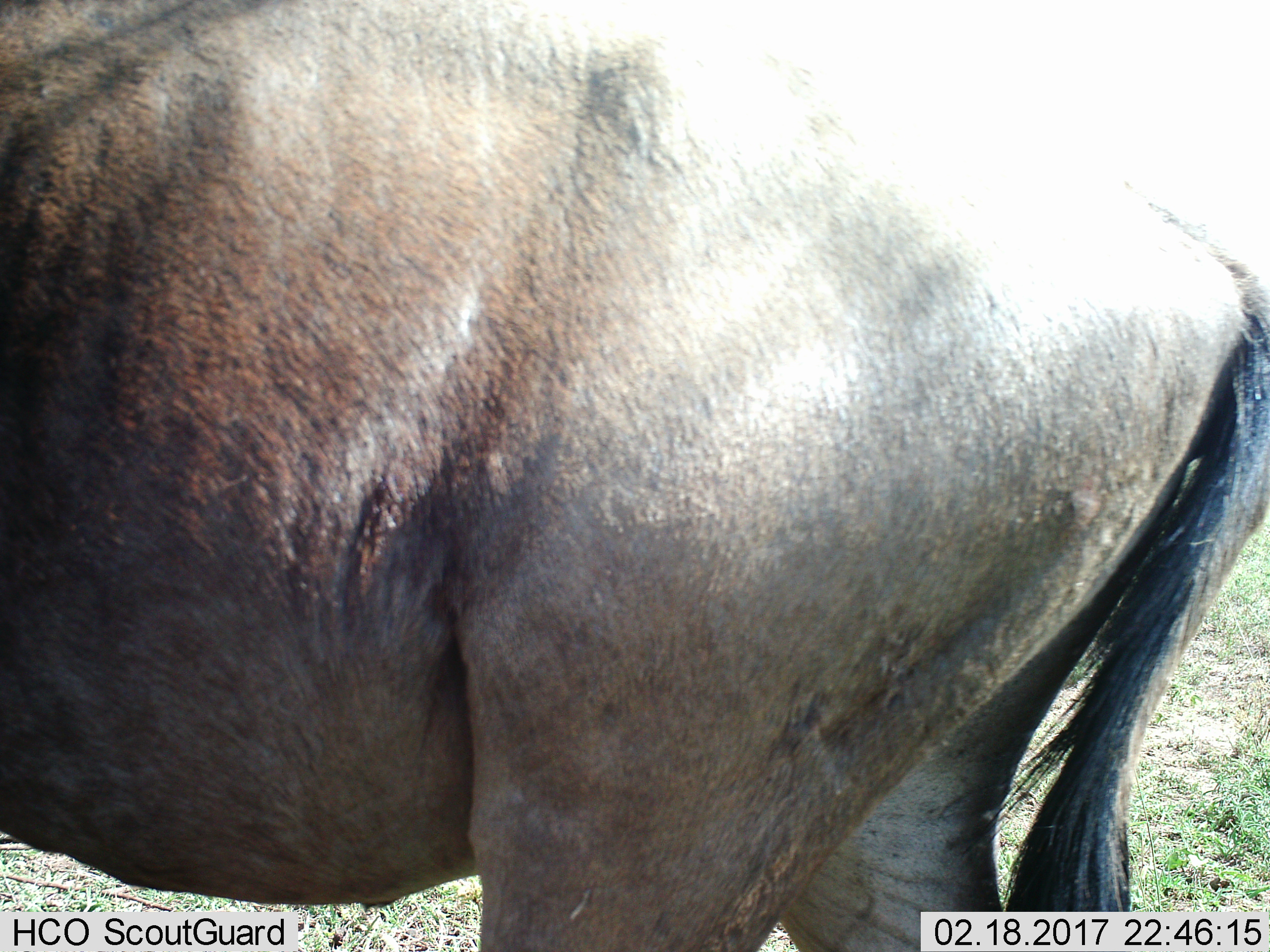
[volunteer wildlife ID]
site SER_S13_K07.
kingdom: Animalia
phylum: Chordata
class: Mammalia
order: Artiodactyla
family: Bovidae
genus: Connochaetes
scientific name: Connochaetes taurinus taurinus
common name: blue wildebeest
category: wildebeestblue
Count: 1.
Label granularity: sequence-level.